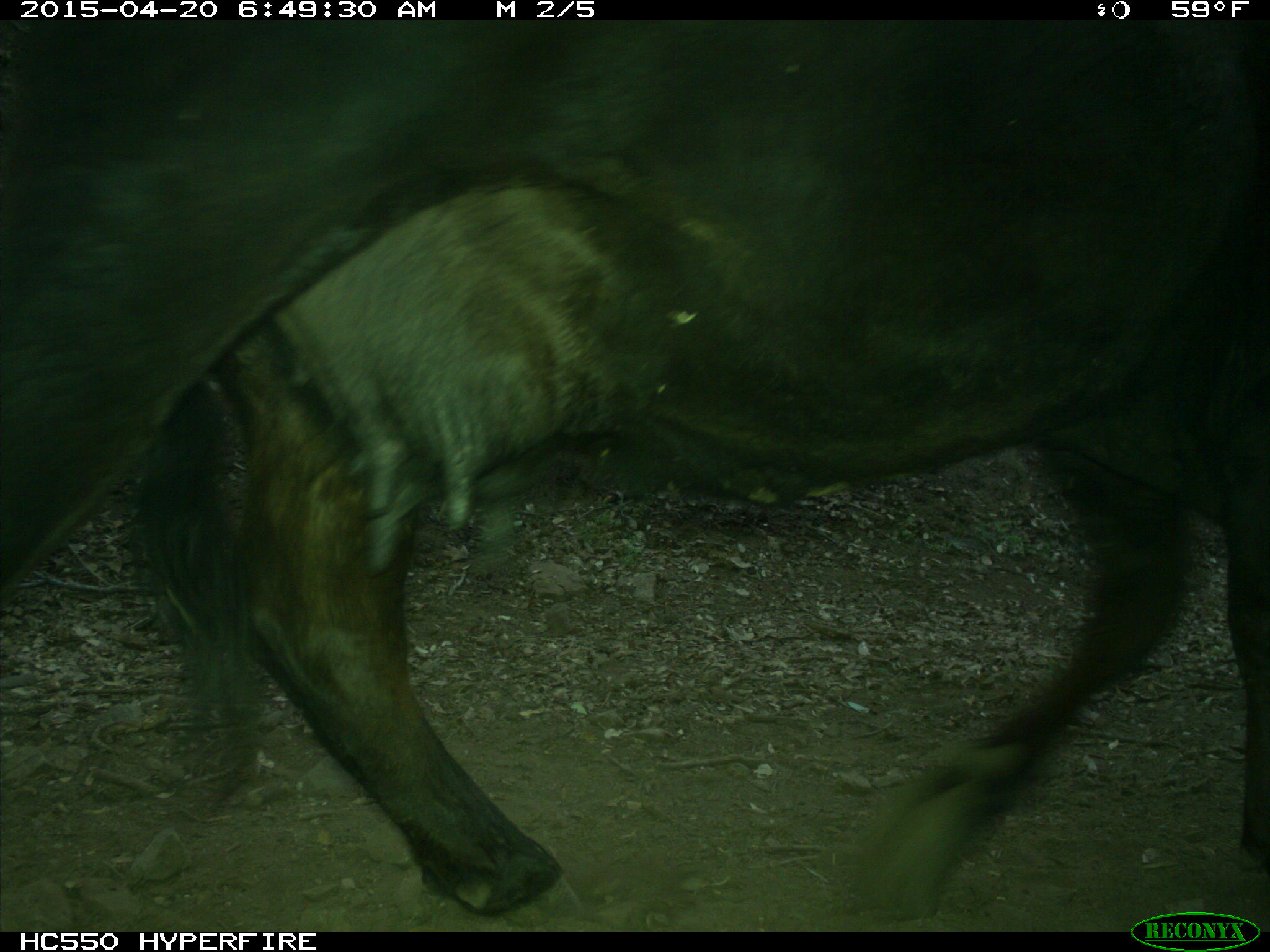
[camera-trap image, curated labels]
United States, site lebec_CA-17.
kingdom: Animalia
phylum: Chordata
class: Mammalia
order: Artiodactyla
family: Bovidae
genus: Bos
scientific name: Bos taurus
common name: domestic cow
Bos taurus (domestic cow).